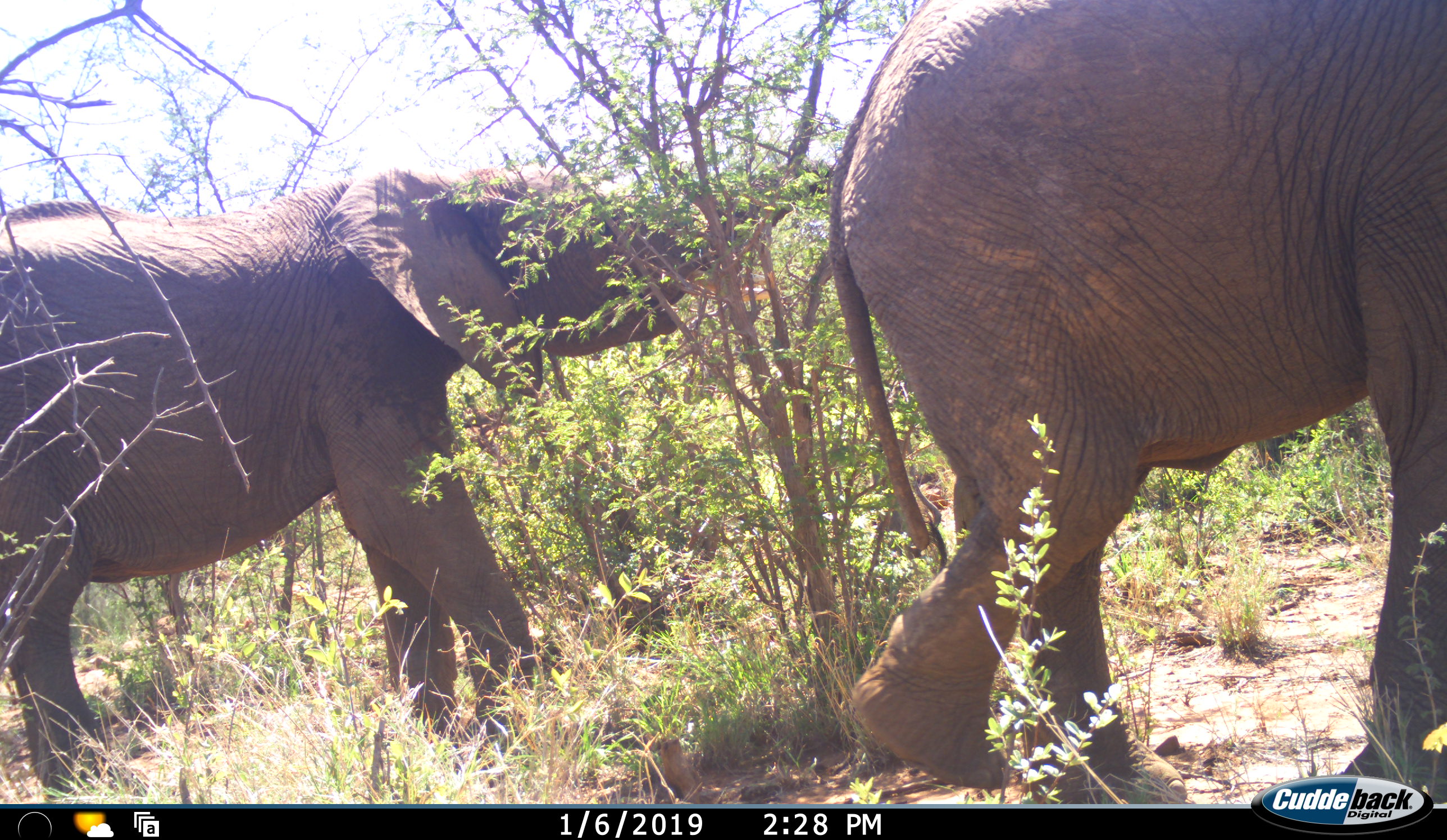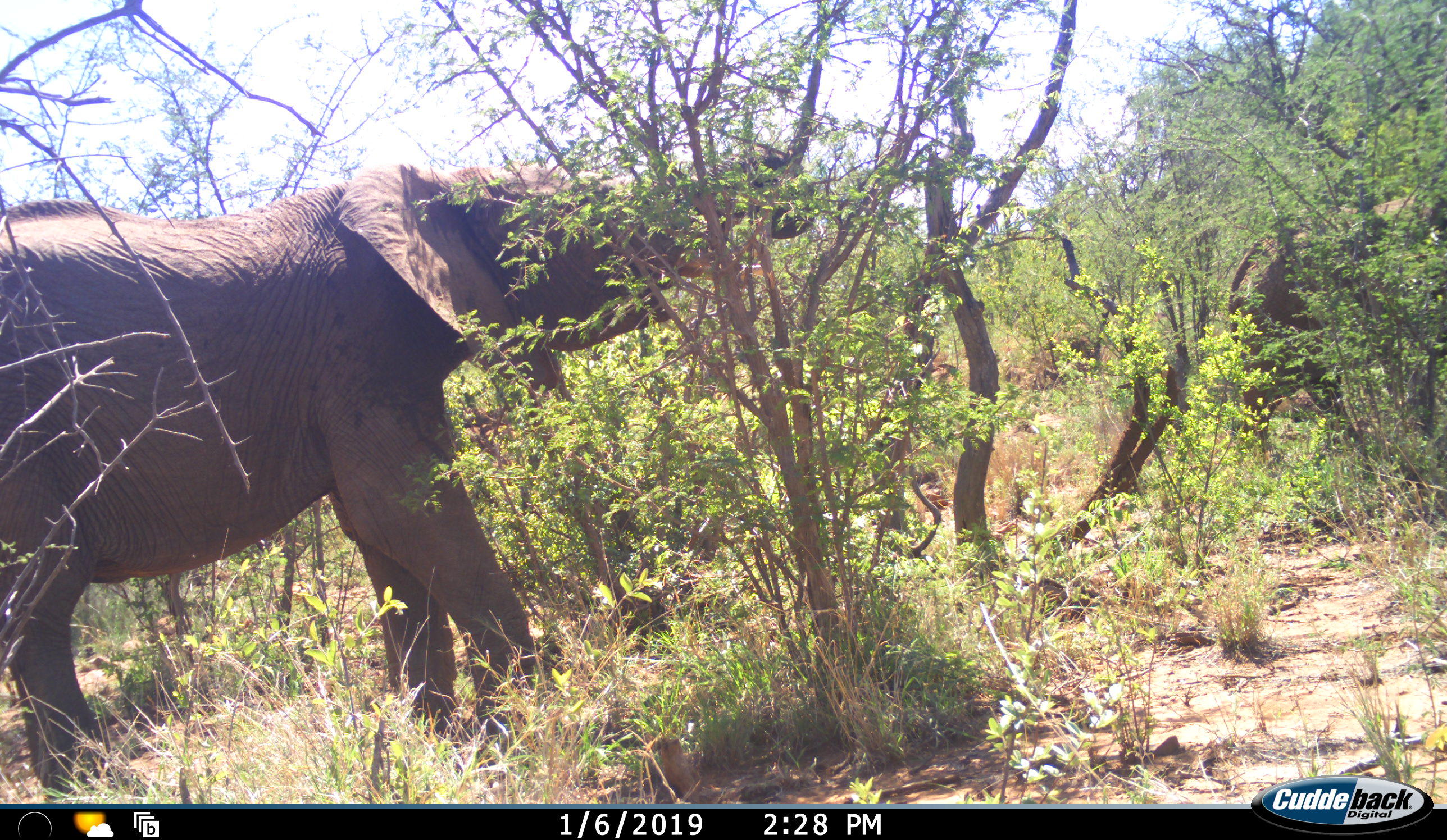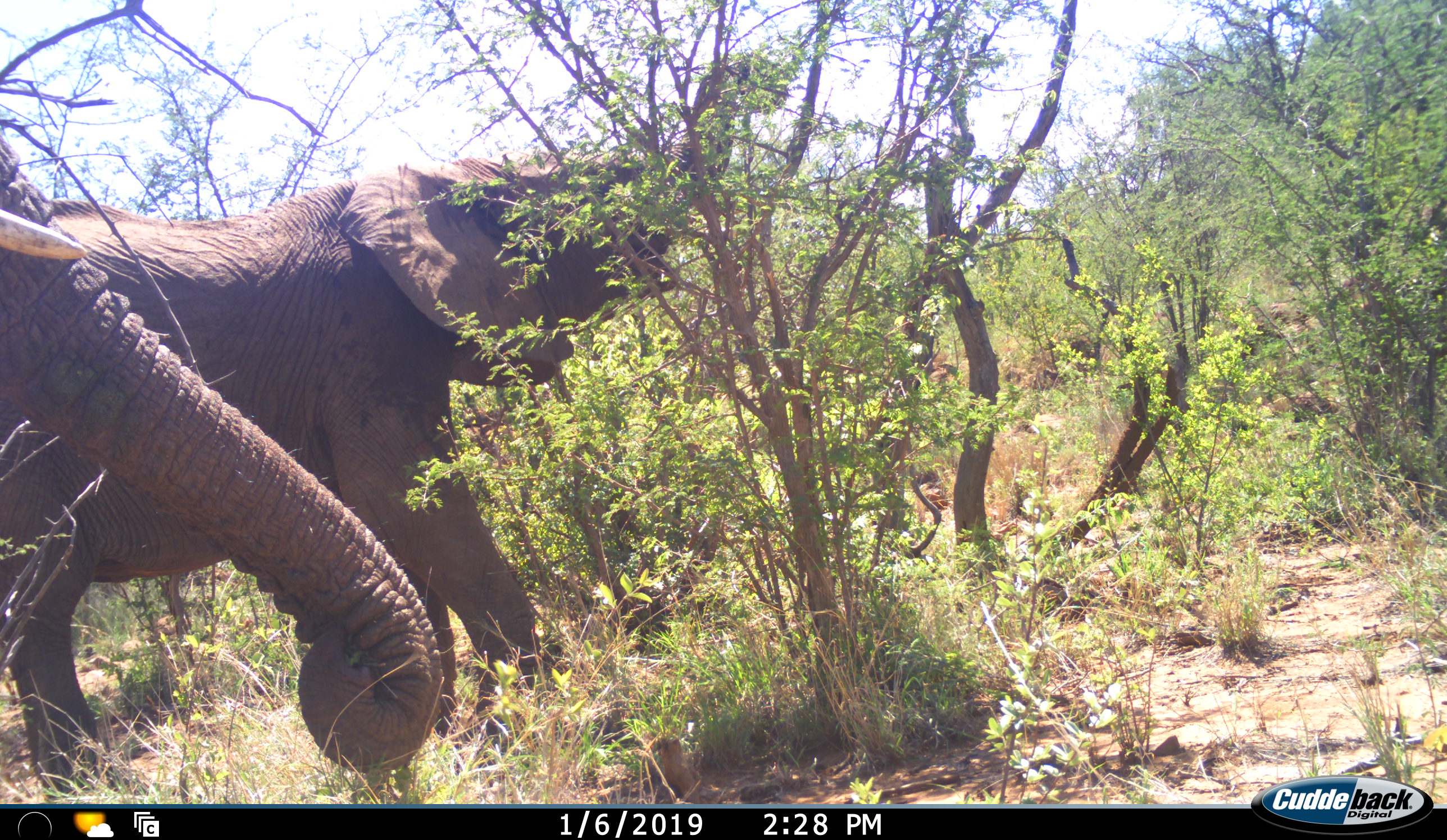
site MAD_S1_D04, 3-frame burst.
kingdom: Animalia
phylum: Chordata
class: Mammalia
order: Proboscidea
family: Elephantidae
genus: Loxodonta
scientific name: Loxodonta africana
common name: african bush elephant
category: elephant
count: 3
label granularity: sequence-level